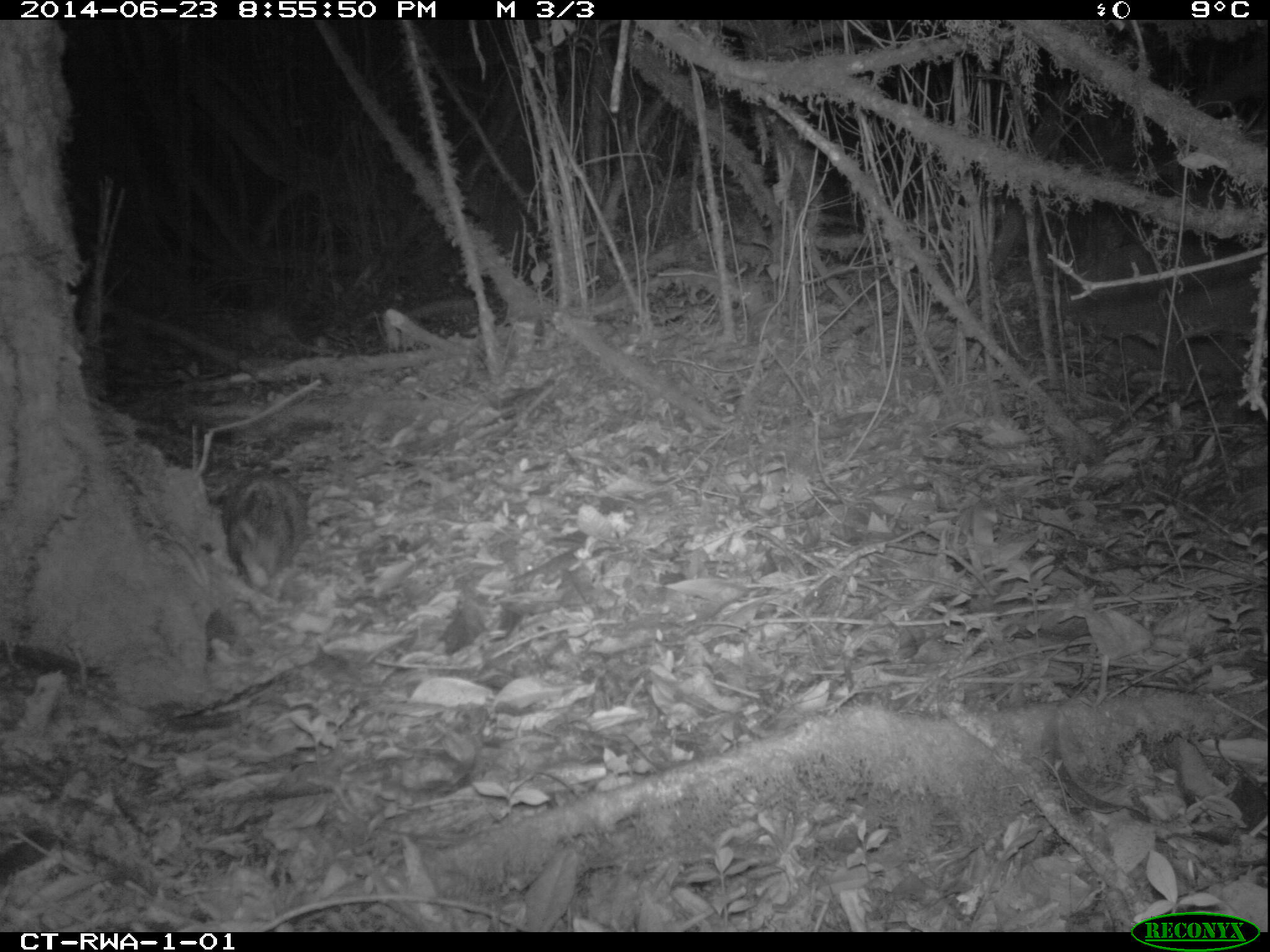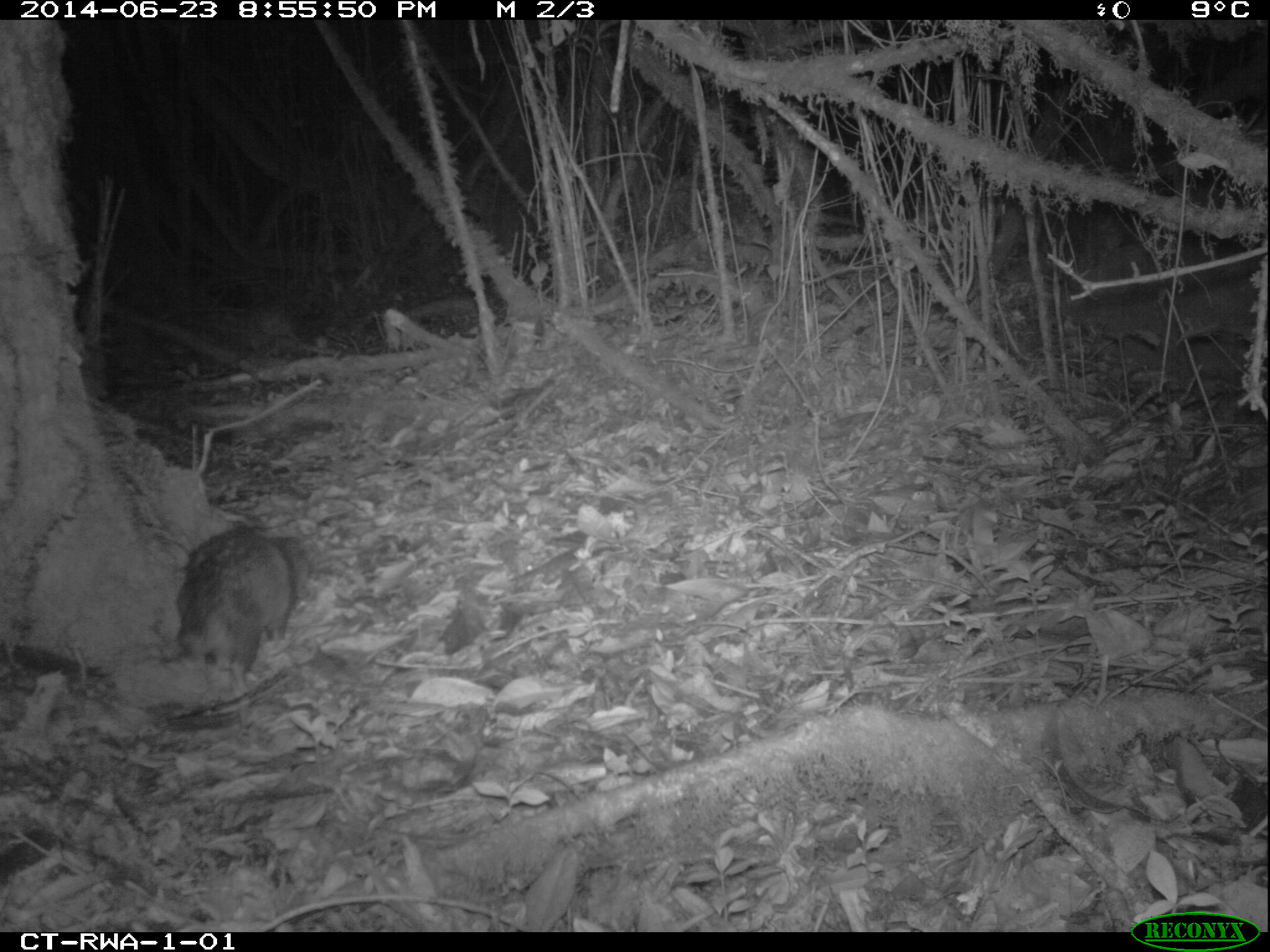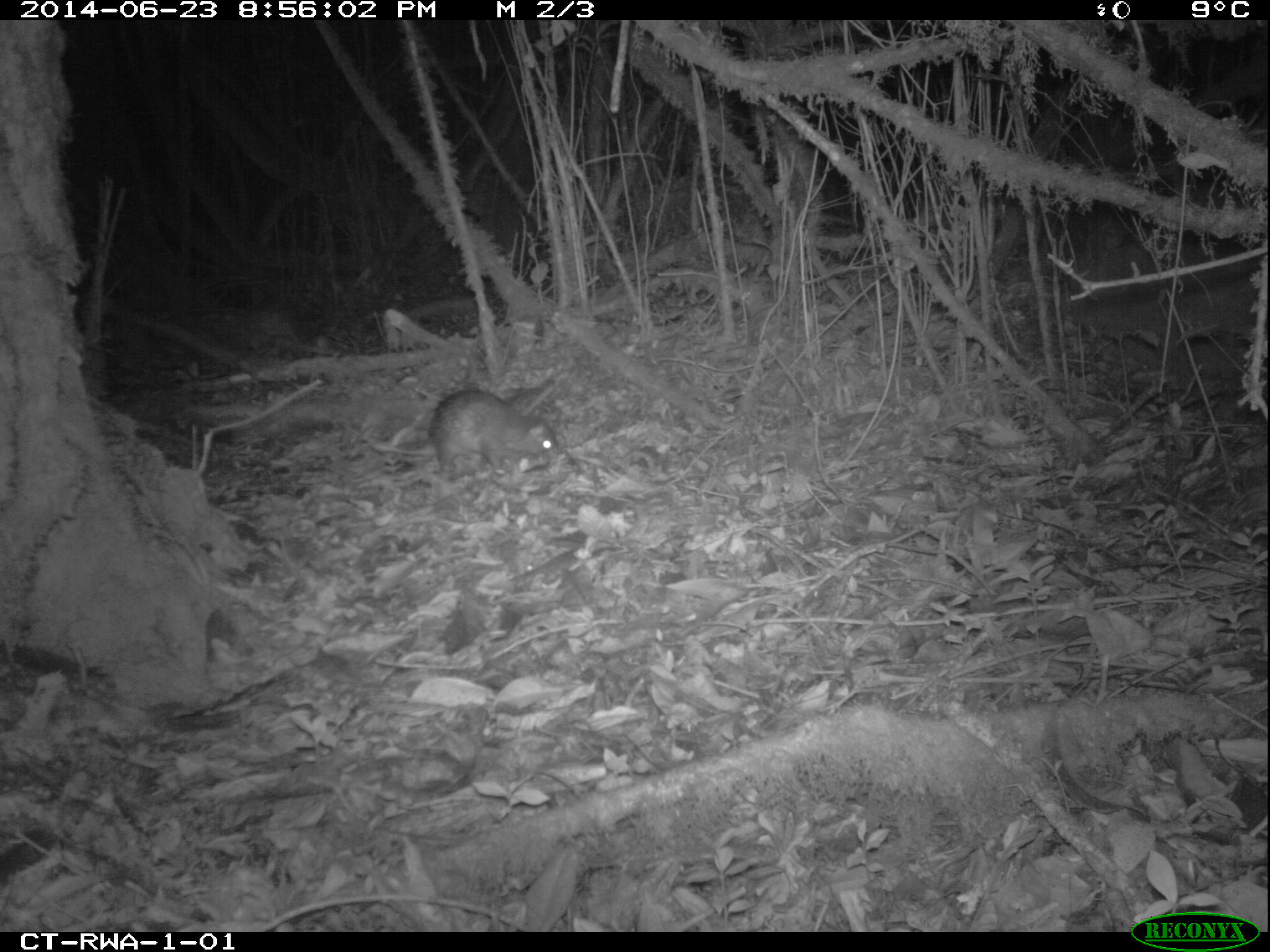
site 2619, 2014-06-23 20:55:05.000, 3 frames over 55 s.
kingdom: Animalia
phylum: Chordata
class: Mammalia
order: Rodentia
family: Hystricidae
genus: Atherurus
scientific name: Atherurus africanus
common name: african brush-tailed porcupine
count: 1